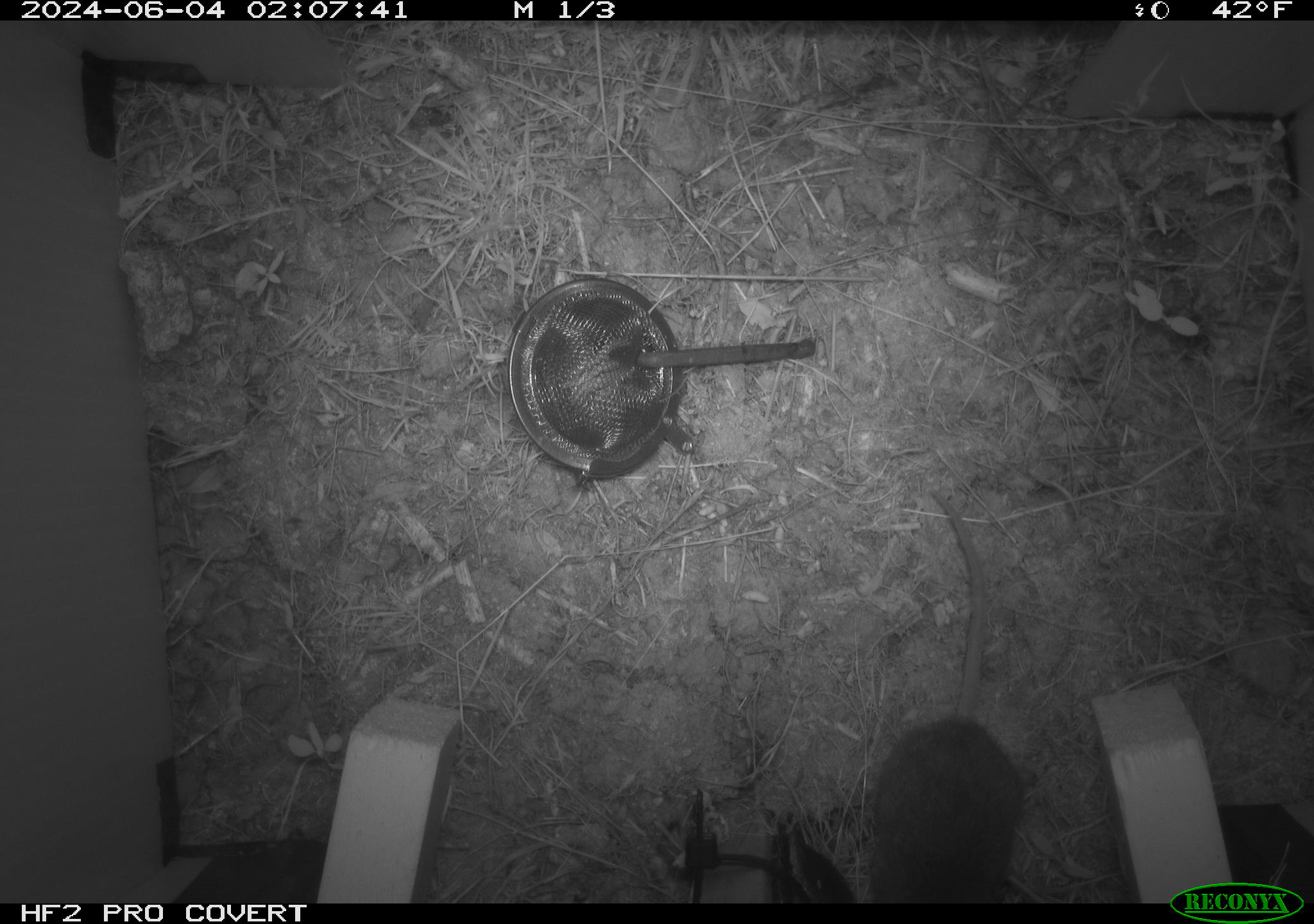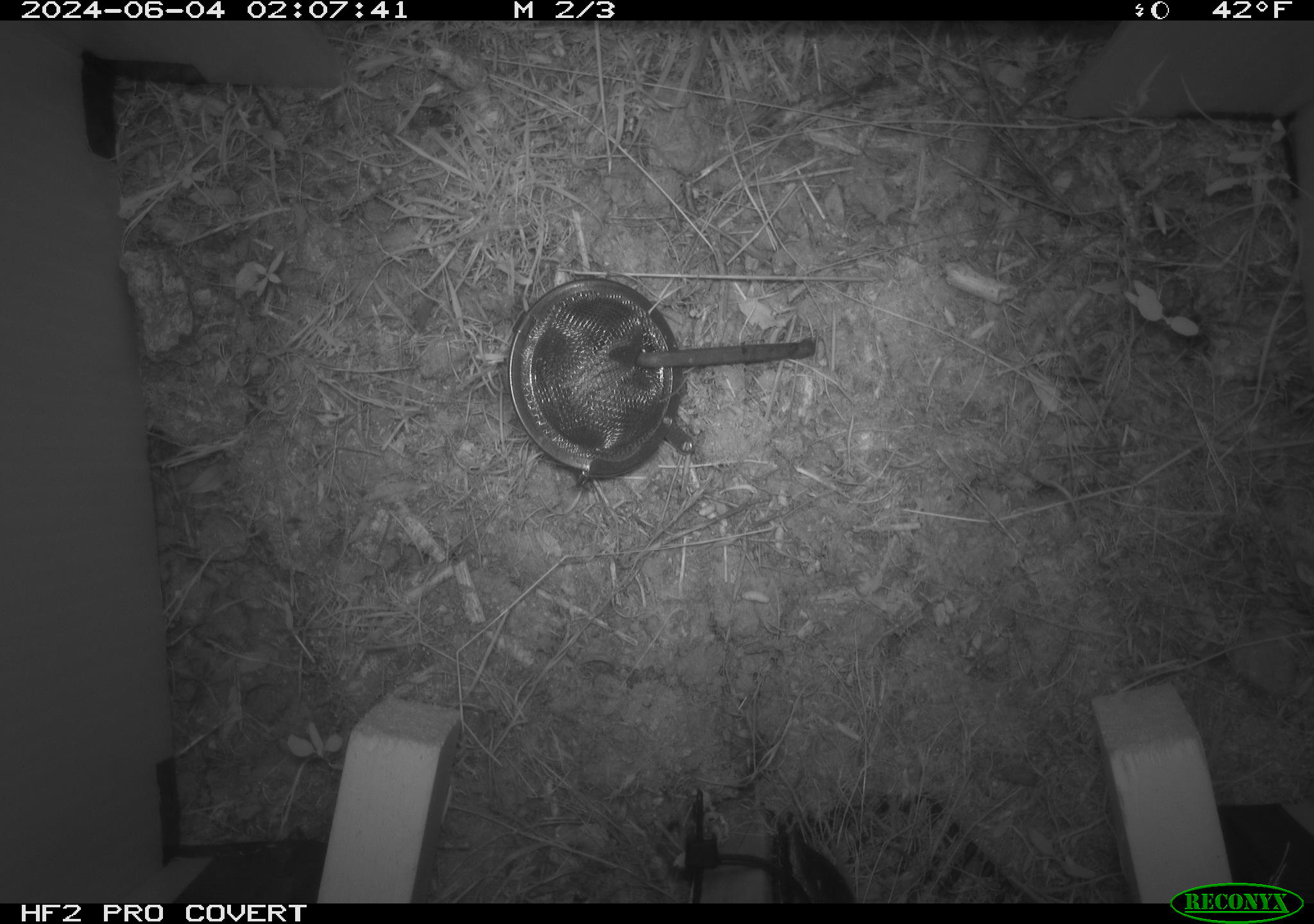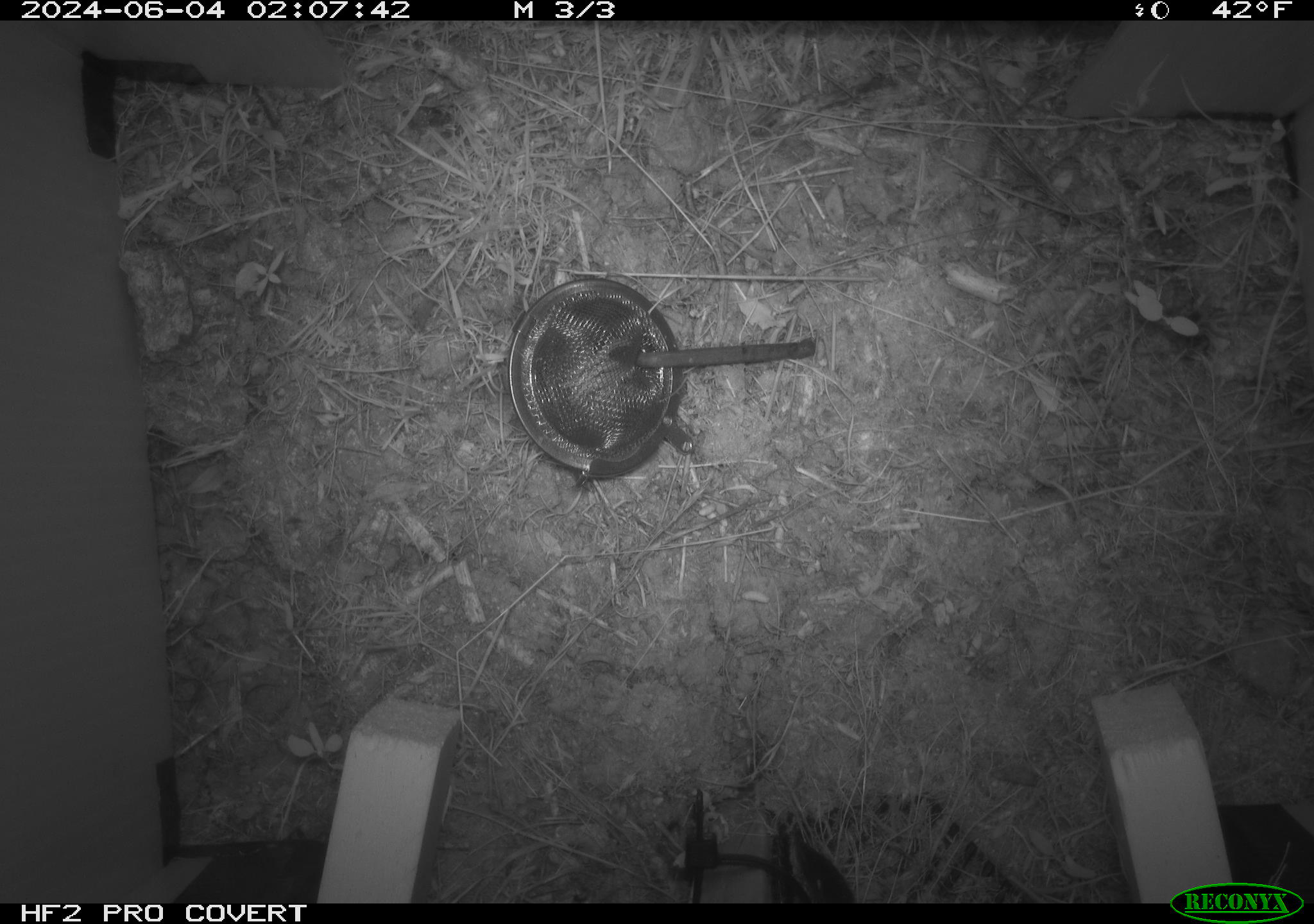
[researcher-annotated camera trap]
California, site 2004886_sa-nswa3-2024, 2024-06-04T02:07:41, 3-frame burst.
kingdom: Animalia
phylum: Chordata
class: Mammalia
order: Rodentia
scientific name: Rodentia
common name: rodent